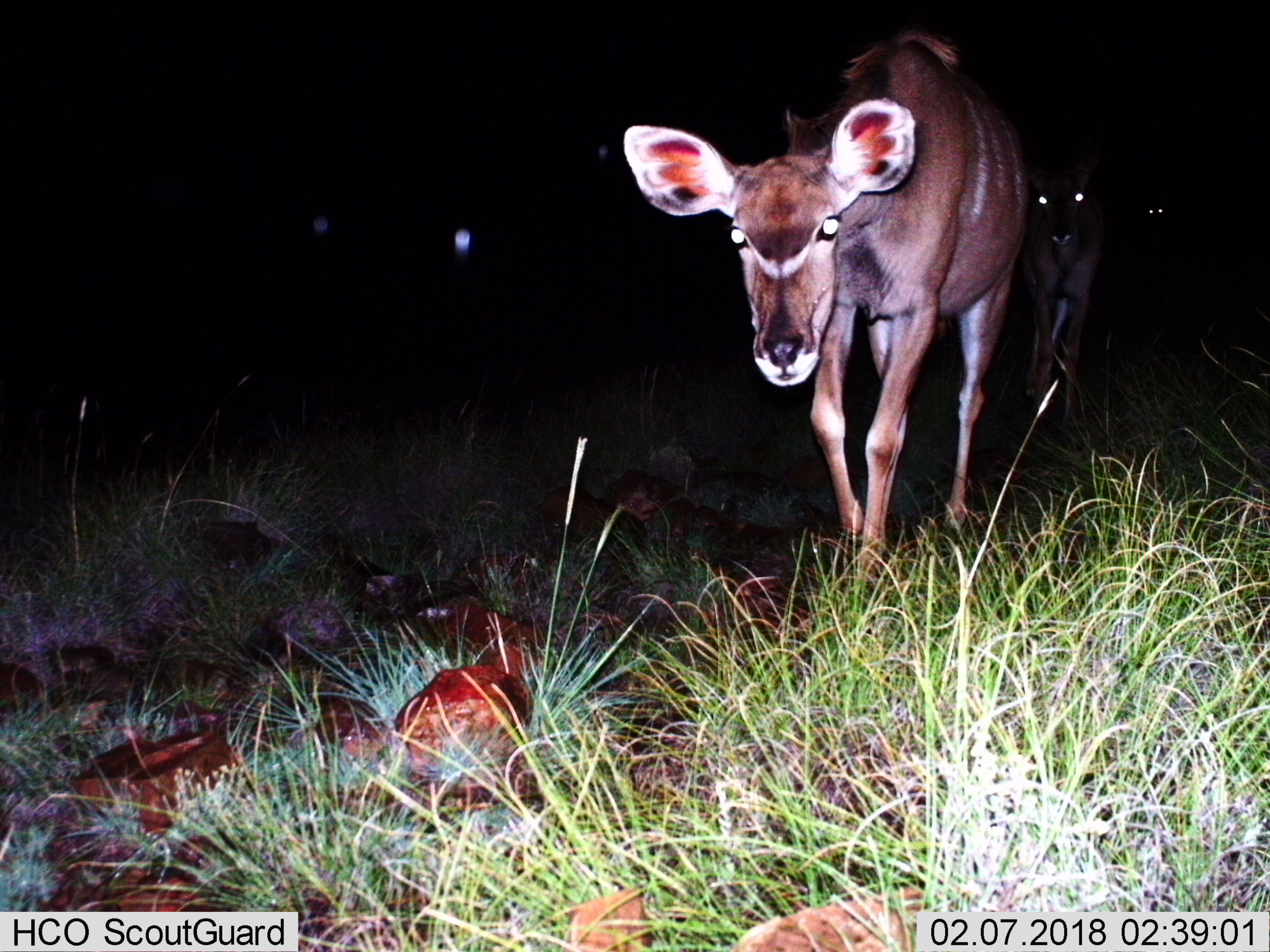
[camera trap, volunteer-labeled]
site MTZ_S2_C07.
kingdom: Animalia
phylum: Chordata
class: Mammalia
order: Artiodactyla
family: Bovidae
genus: Tragelaphus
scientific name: Tragelaphus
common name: kudu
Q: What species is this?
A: Kudu (Tragelaphus).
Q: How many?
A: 3.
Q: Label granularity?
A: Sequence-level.